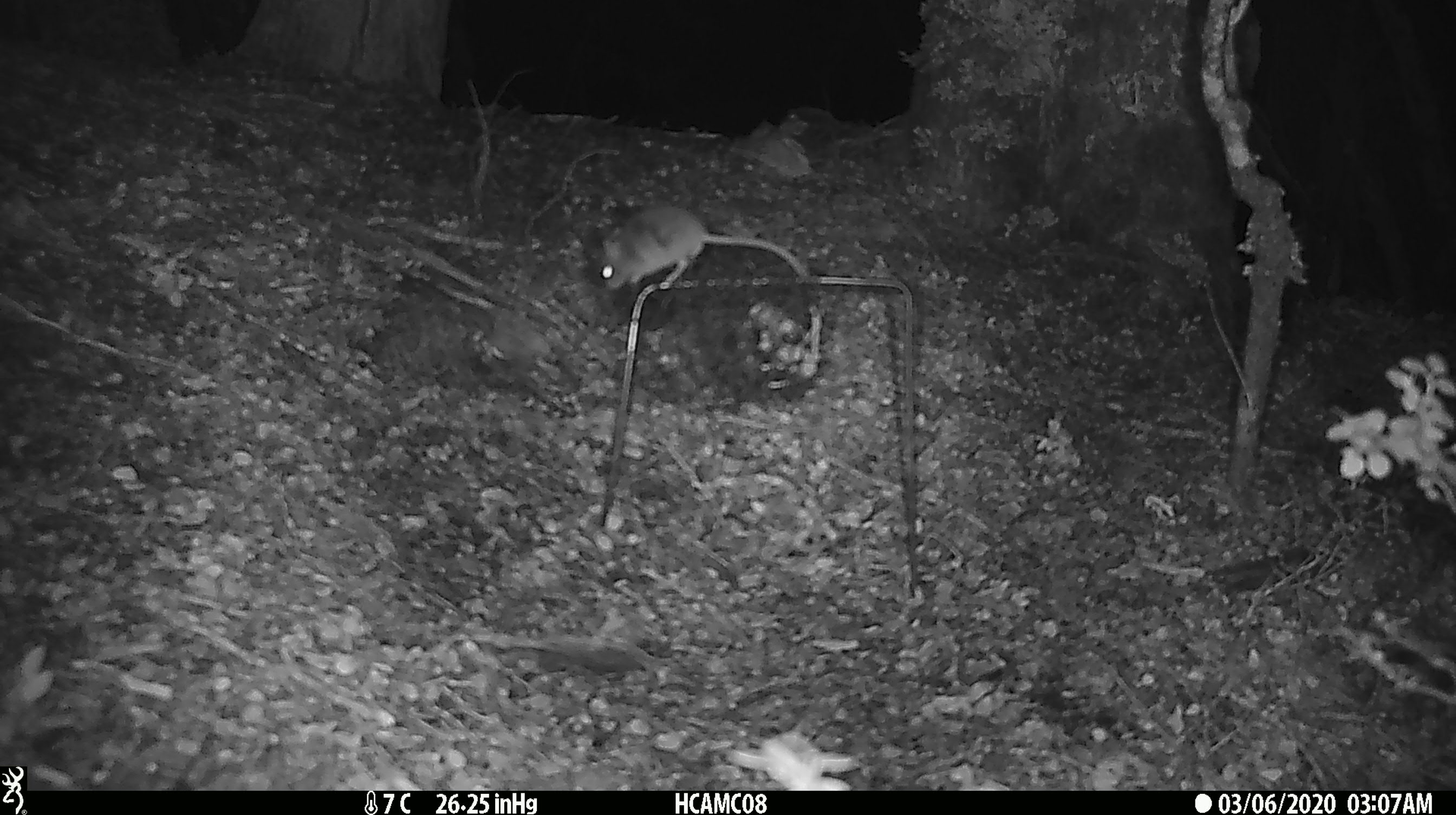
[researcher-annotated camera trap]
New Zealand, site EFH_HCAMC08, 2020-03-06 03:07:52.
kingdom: Animalia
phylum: Chordata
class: Mammalia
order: Rodentia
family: Muridae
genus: Mus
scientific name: Mus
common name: mouse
Mouse (Mus).